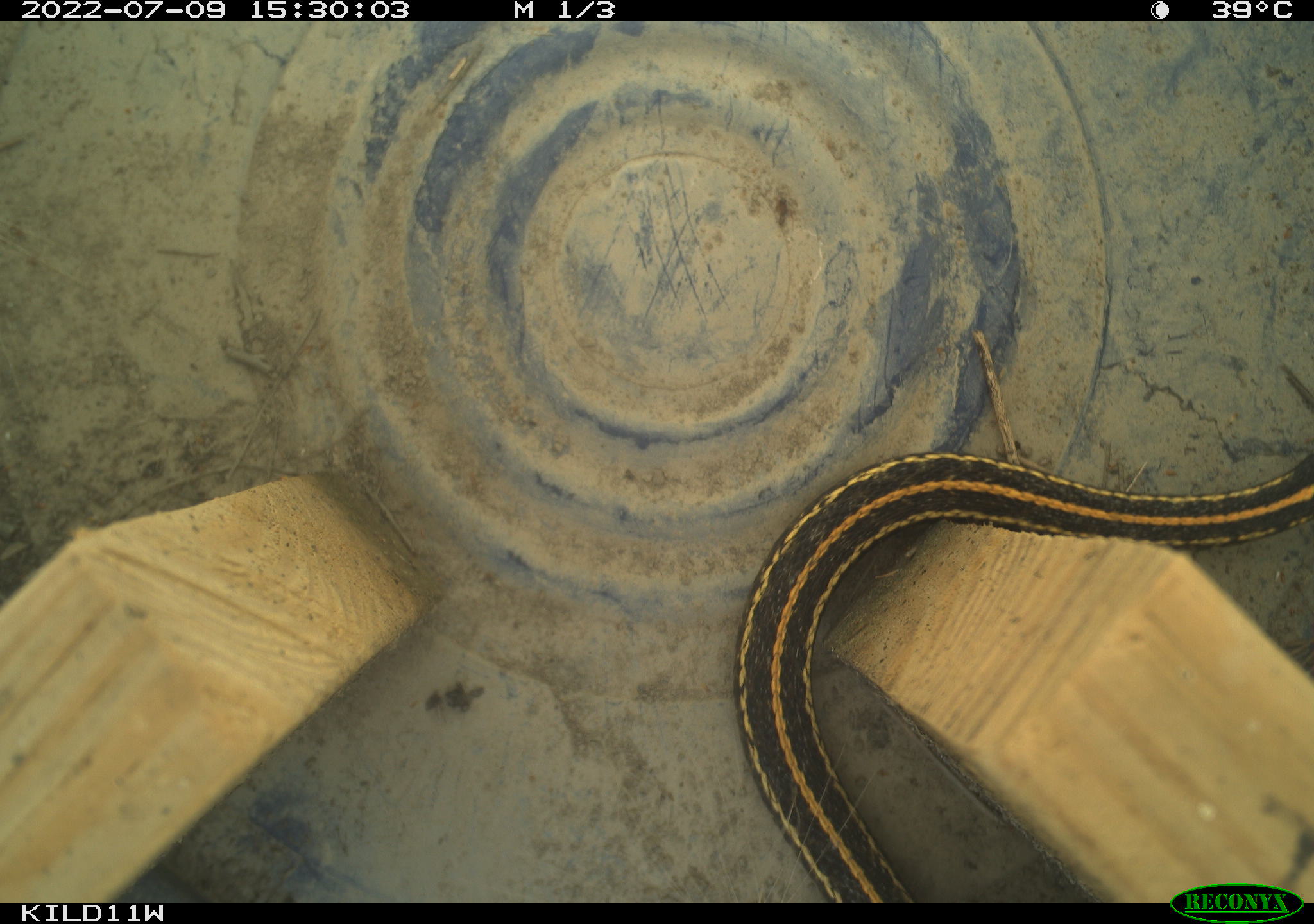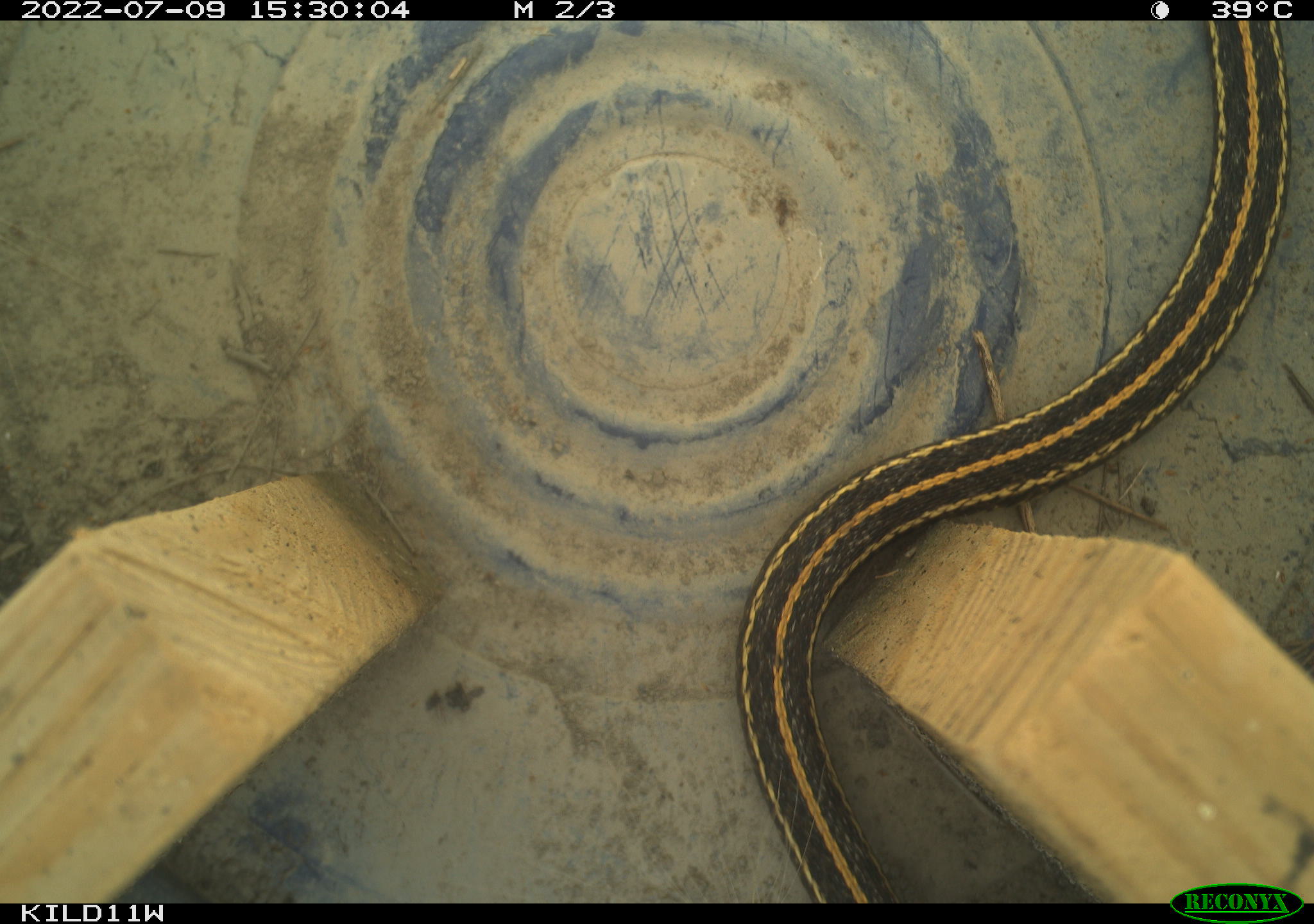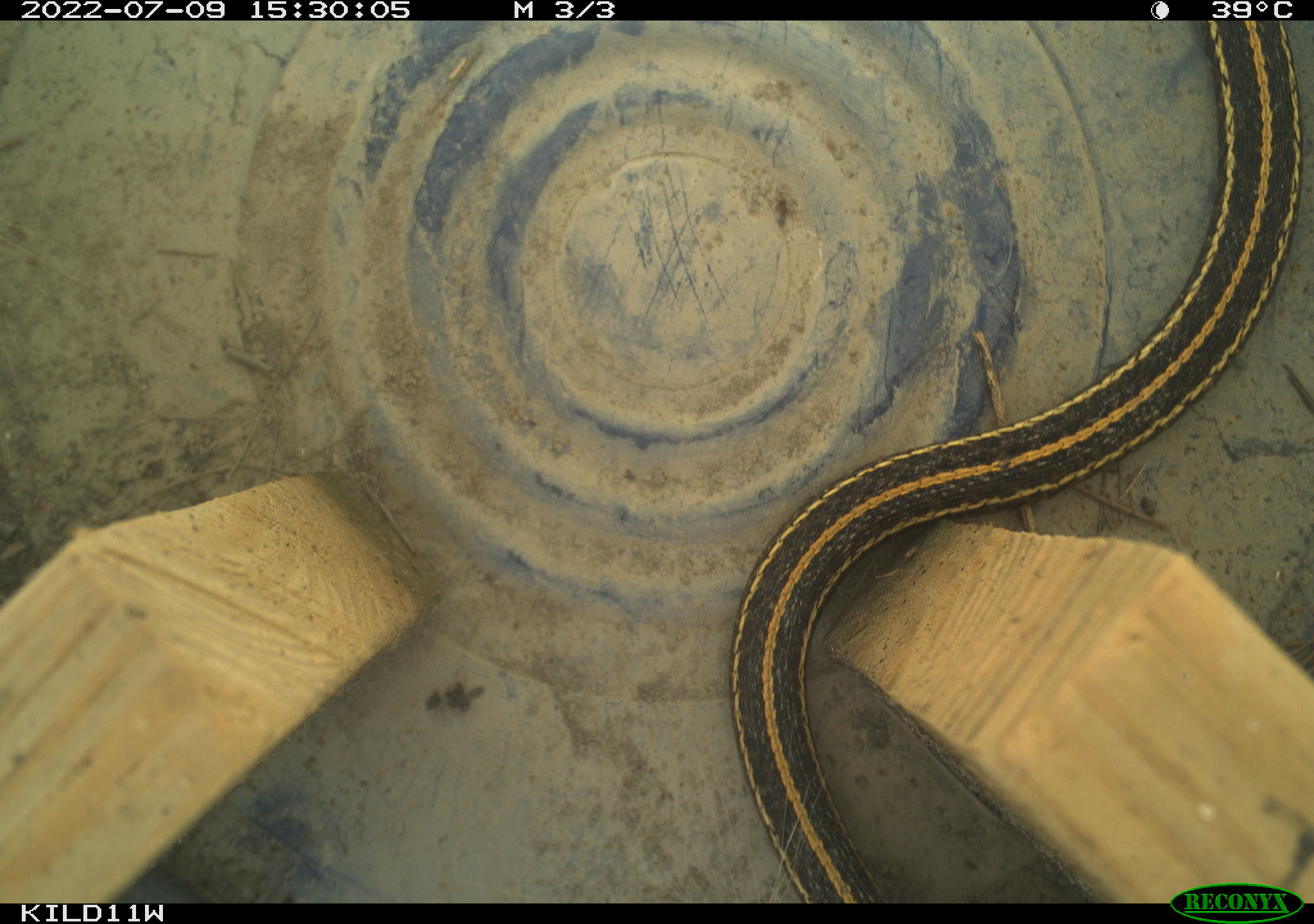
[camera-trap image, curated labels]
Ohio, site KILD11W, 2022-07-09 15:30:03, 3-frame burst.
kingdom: Animalia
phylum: Chordata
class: Reptilia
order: Squamata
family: Colubridae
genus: Thamnophis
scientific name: Thamnophis radix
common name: plains gartersnake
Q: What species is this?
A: Plains gartersnake (Thamnophis radix).